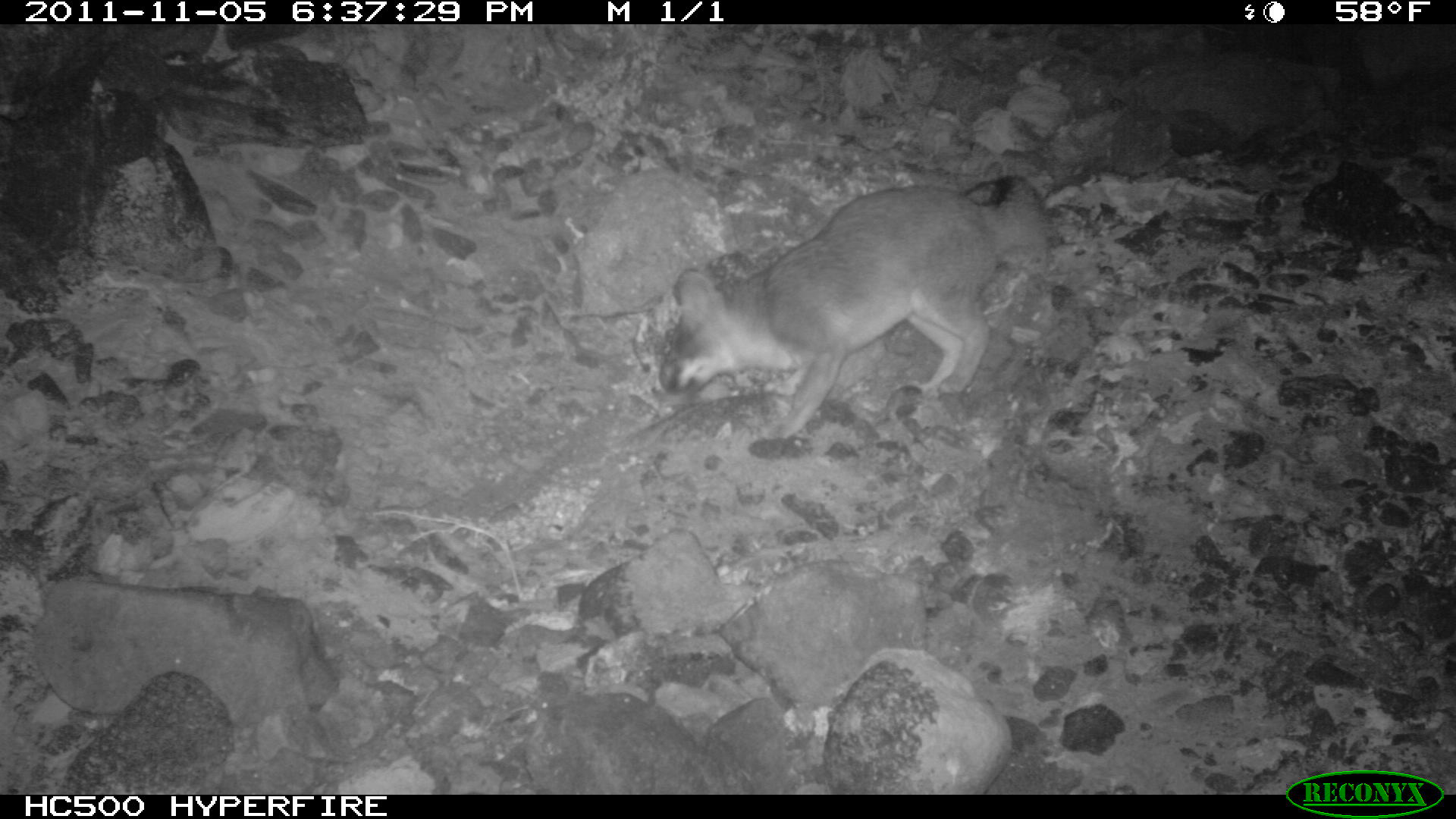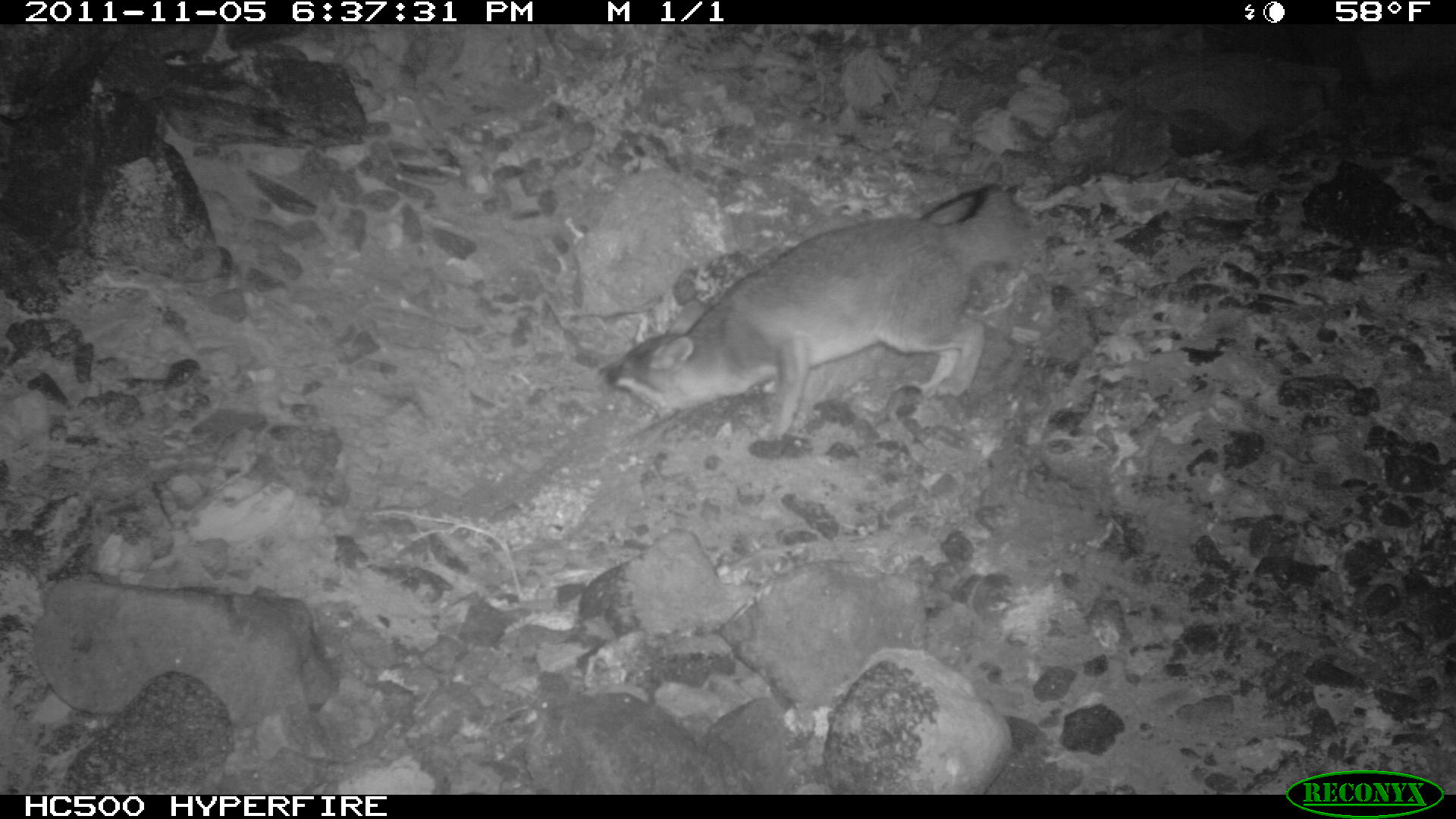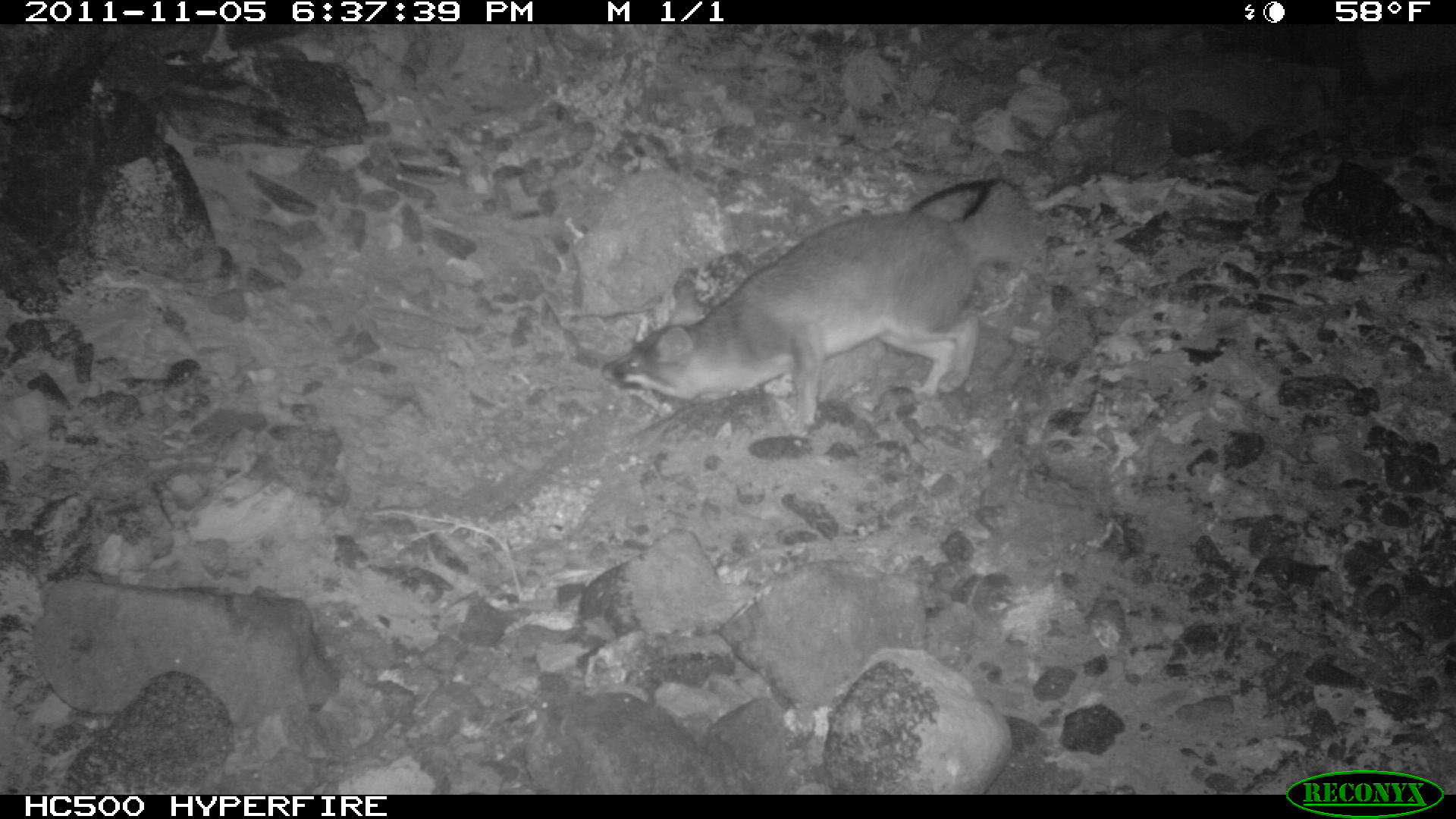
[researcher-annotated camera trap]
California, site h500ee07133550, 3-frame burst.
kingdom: Animalia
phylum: Chordata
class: Mammalia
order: Carnivora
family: Canidae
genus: Urocyon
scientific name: Urocyon littoralis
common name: island fox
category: fox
Fox (island fox) (Urocyon littoralis).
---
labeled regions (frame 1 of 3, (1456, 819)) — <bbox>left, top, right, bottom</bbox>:
fox: <bbox>651, 173, 1046, 441</bbox>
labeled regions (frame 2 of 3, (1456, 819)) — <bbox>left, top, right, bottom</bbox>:
fox: <bbox>599, 184, 1032, 441</bbox>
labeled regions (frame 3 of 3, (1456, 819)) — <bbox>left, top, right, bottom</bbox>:
fox: <bbox>601, 178, 1027, 437</bbox>